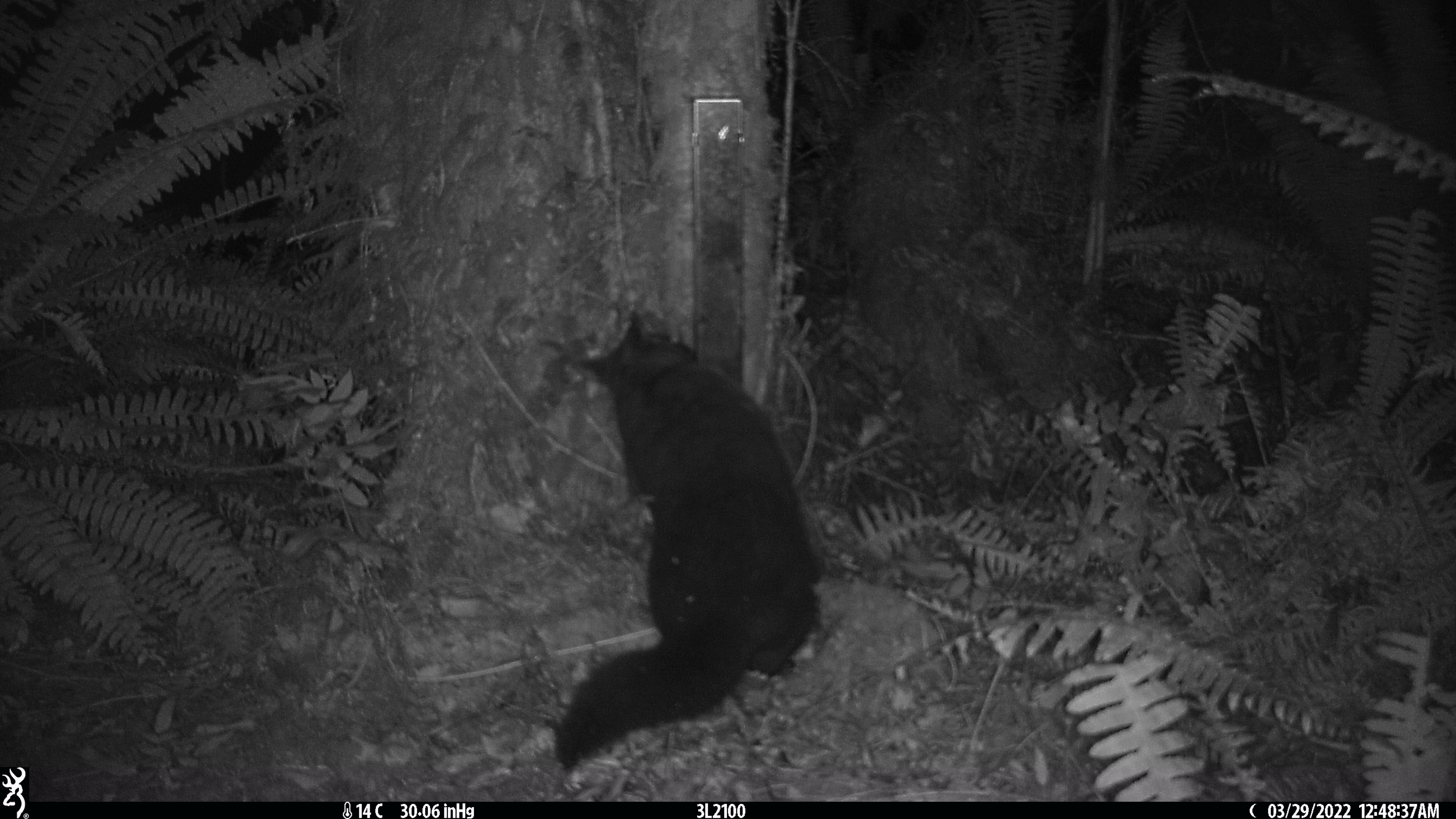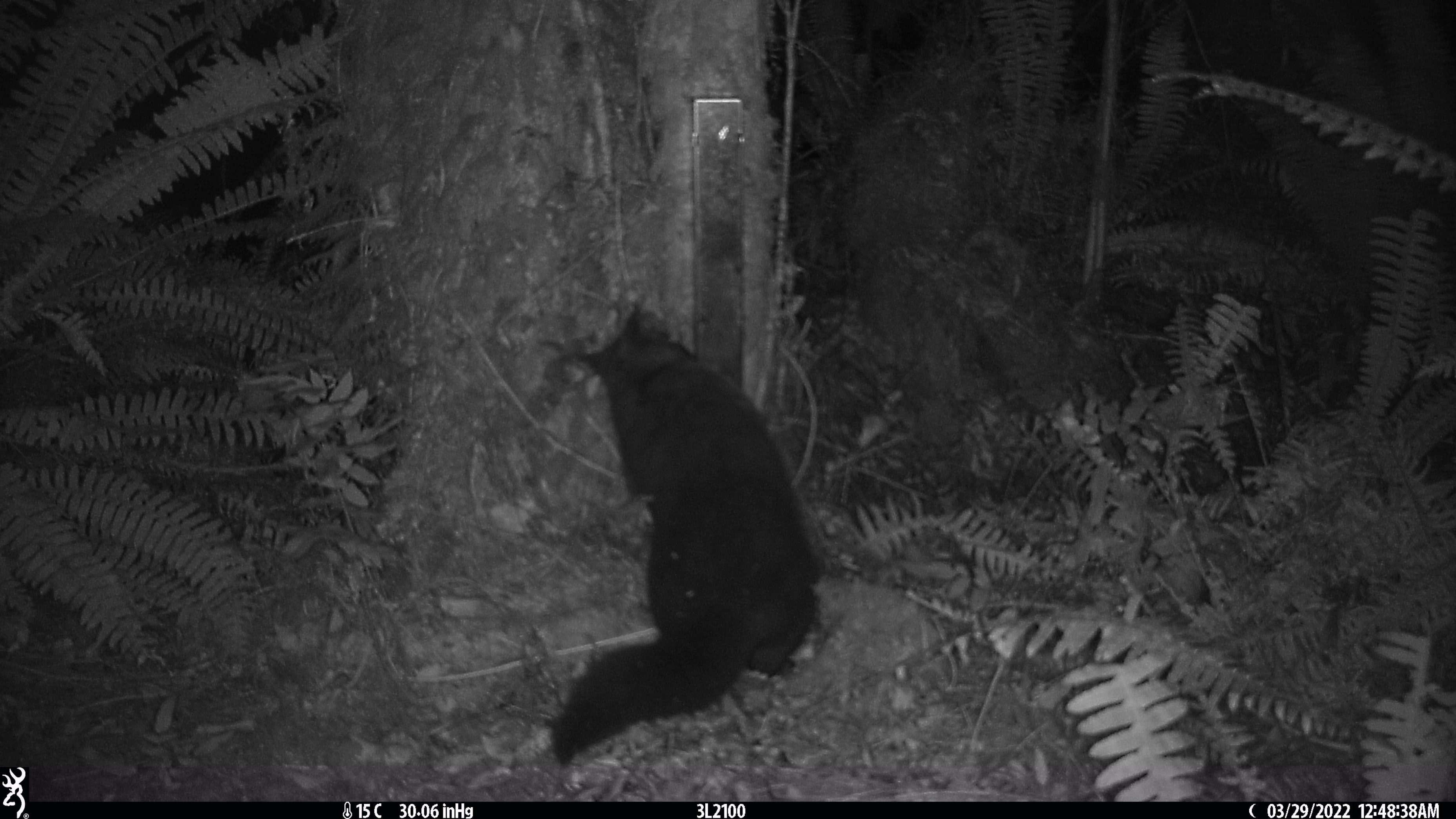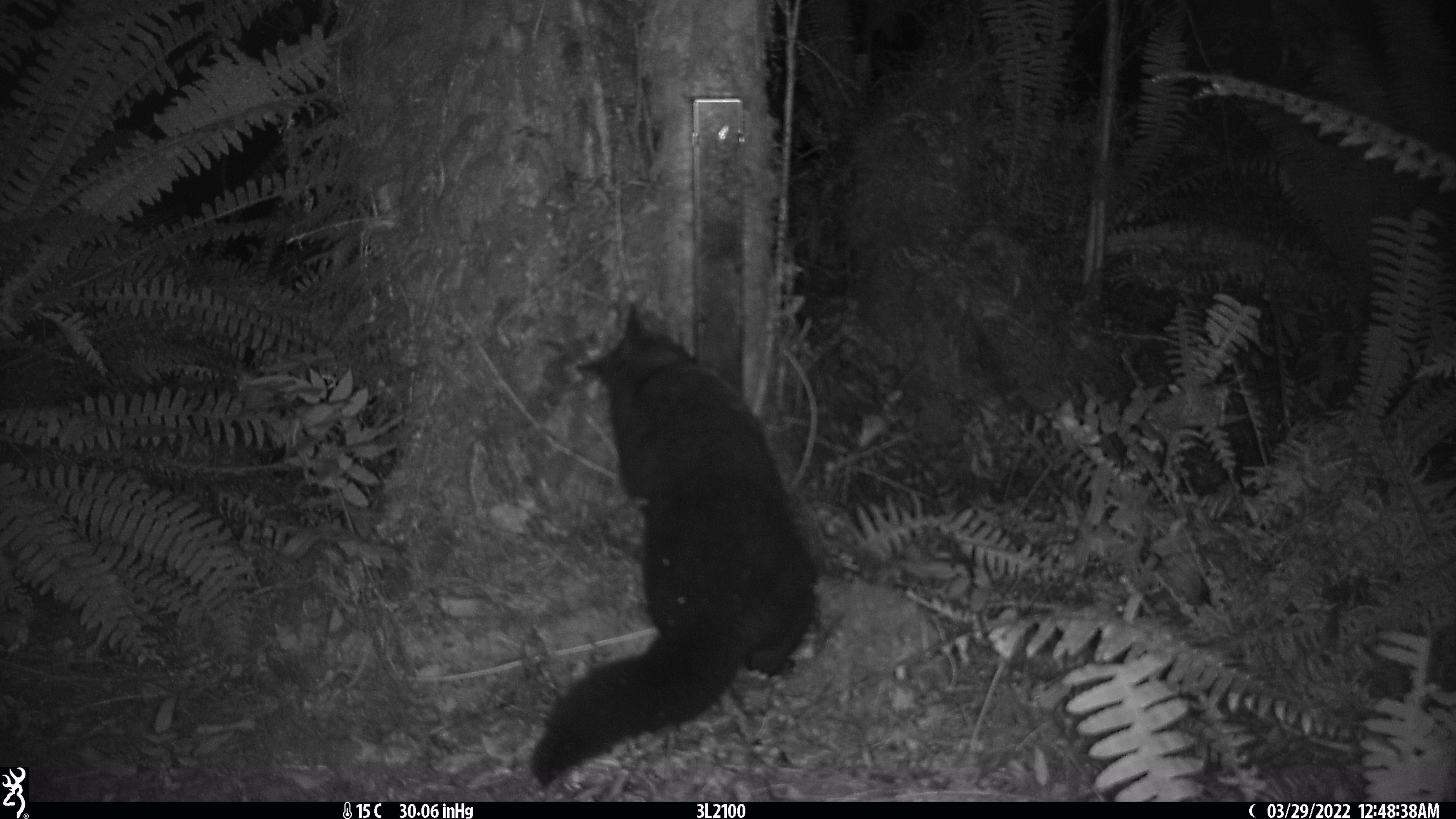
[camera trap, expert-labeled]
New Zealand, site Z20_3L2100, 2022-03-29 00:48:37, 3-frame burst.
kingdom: Animalia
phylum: Chordata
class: Mammalia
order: Diprotodontia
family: Phalangeridae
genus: Trichosurus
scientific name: Trichosurus vulpecula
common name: common brushtail possum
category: possum